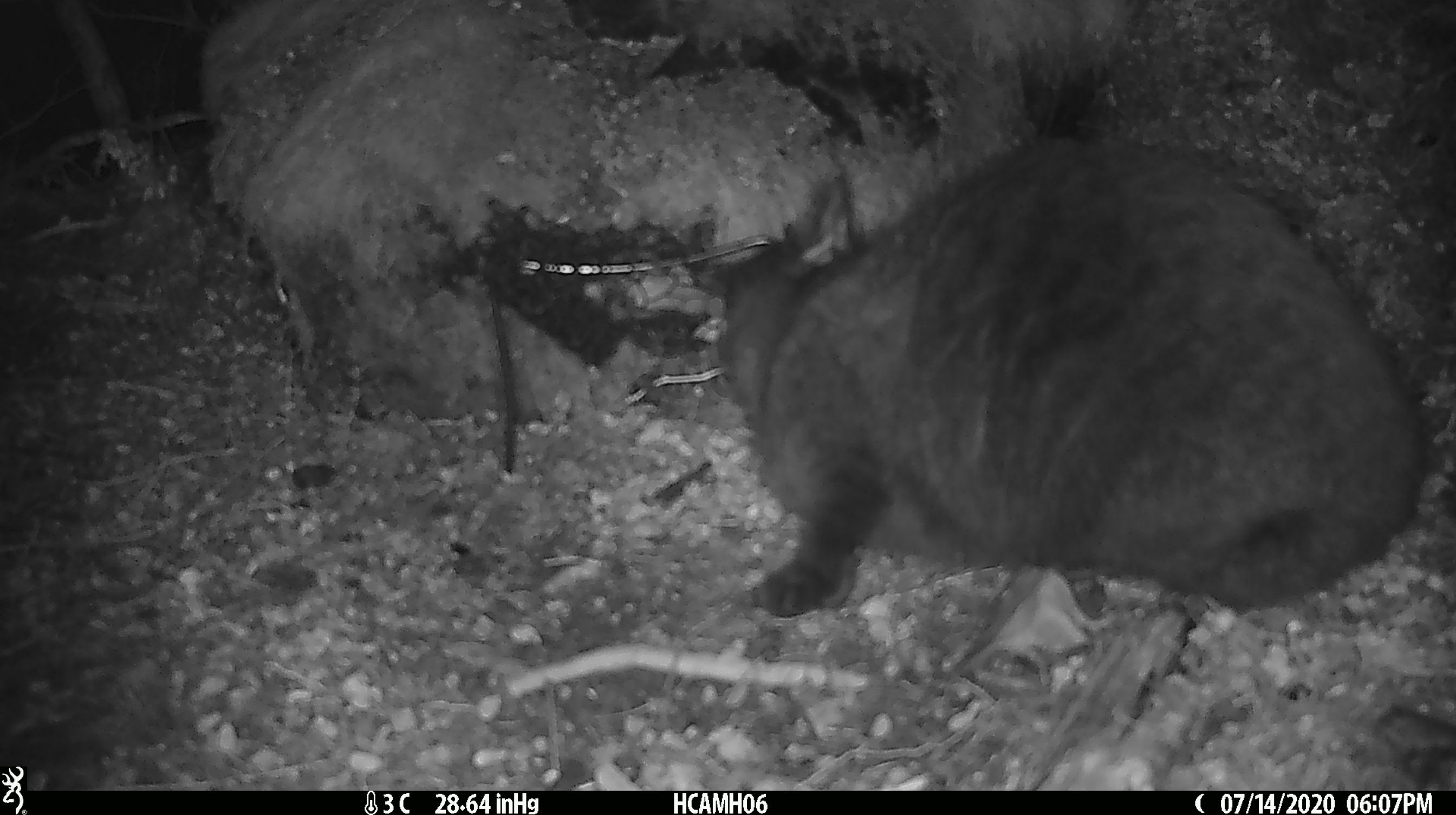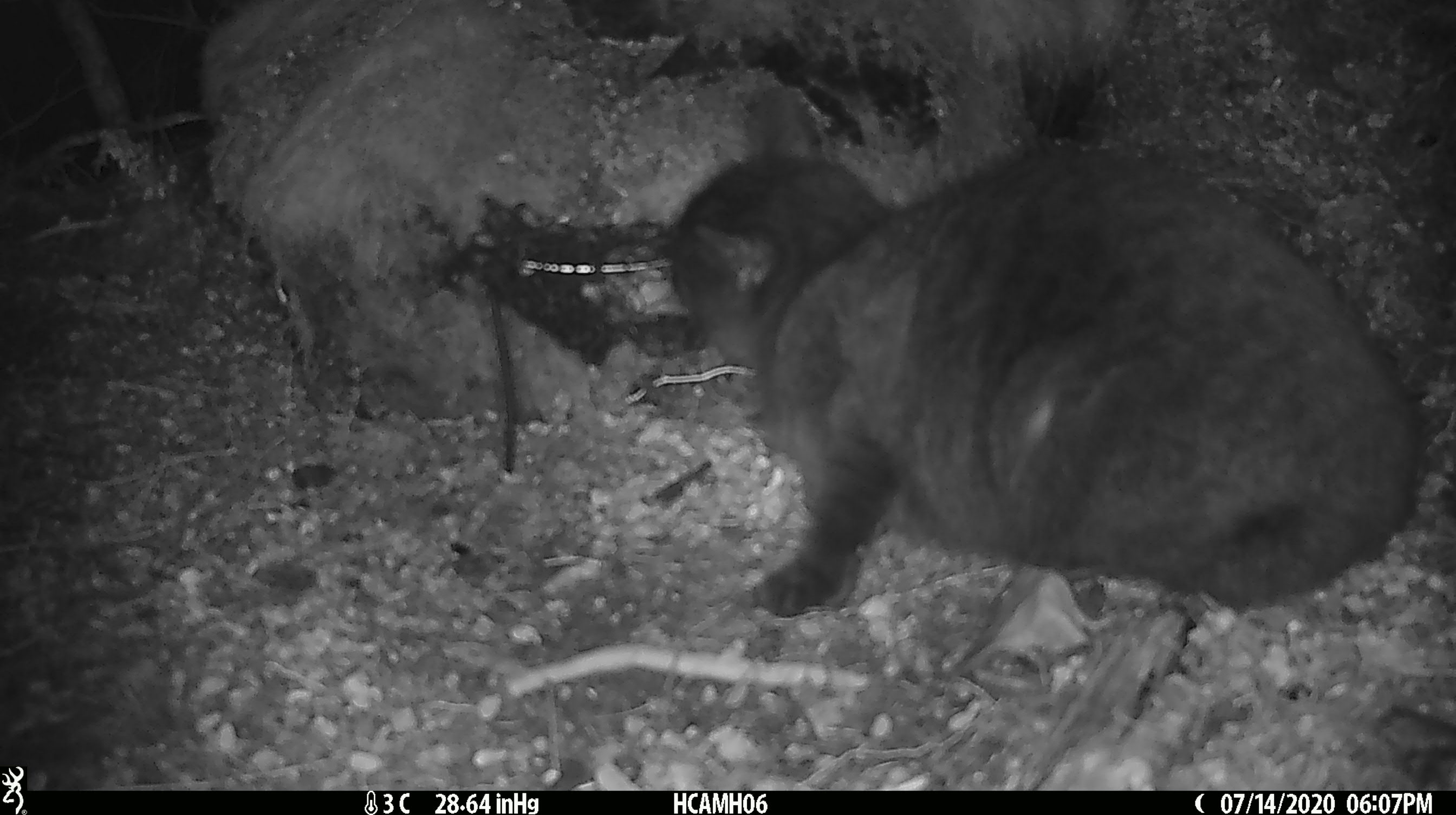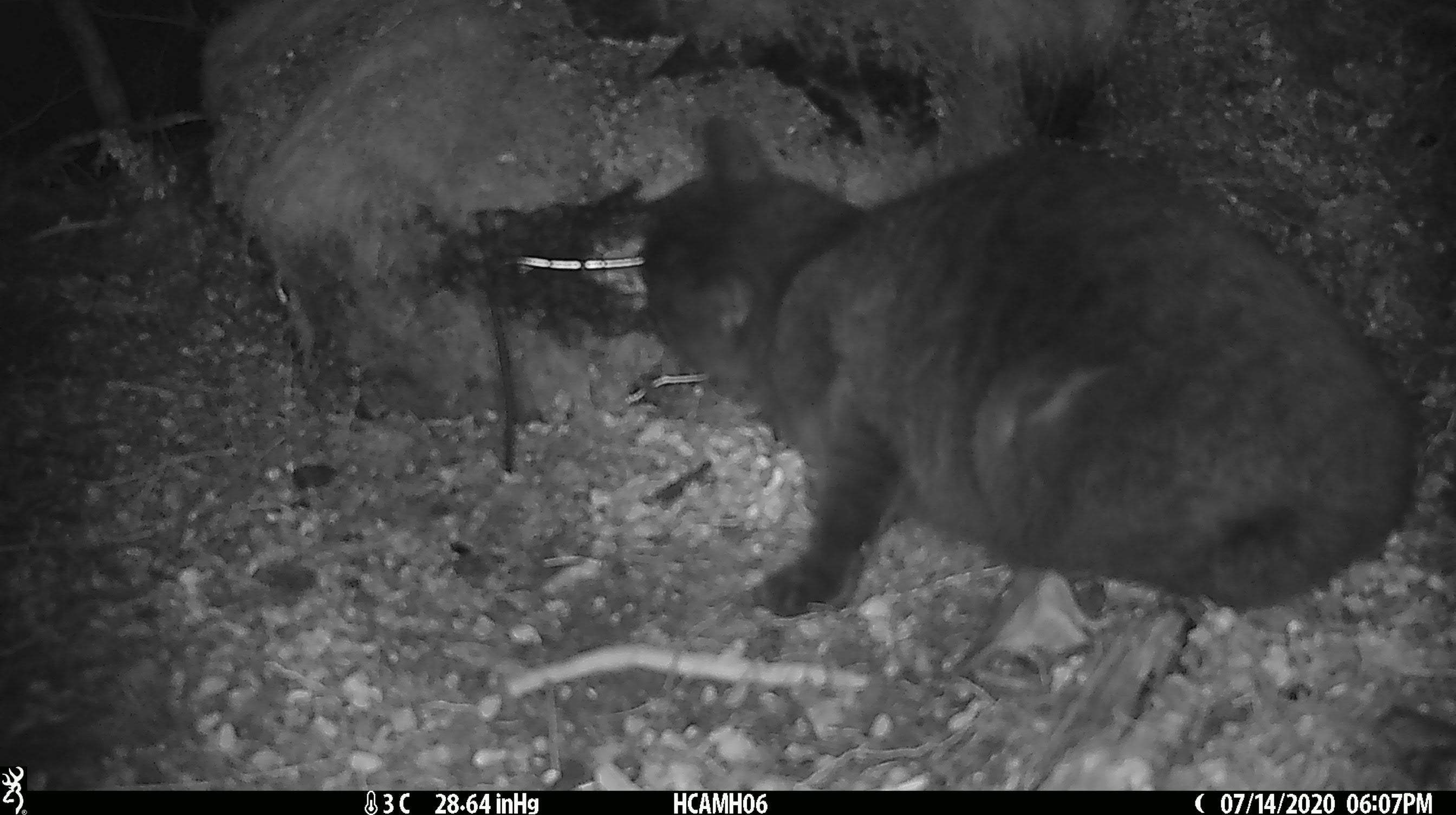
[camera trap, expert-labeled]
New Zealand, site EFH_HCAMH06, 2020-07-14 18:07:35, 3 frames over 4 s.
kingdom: Animalia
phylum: Chordata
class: Mammalia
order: Carnivora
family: Felidae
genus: Felis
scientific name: Felis catus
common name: domestic cat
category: cat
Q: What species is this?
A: Cat (domestic cat) (Felis catus).